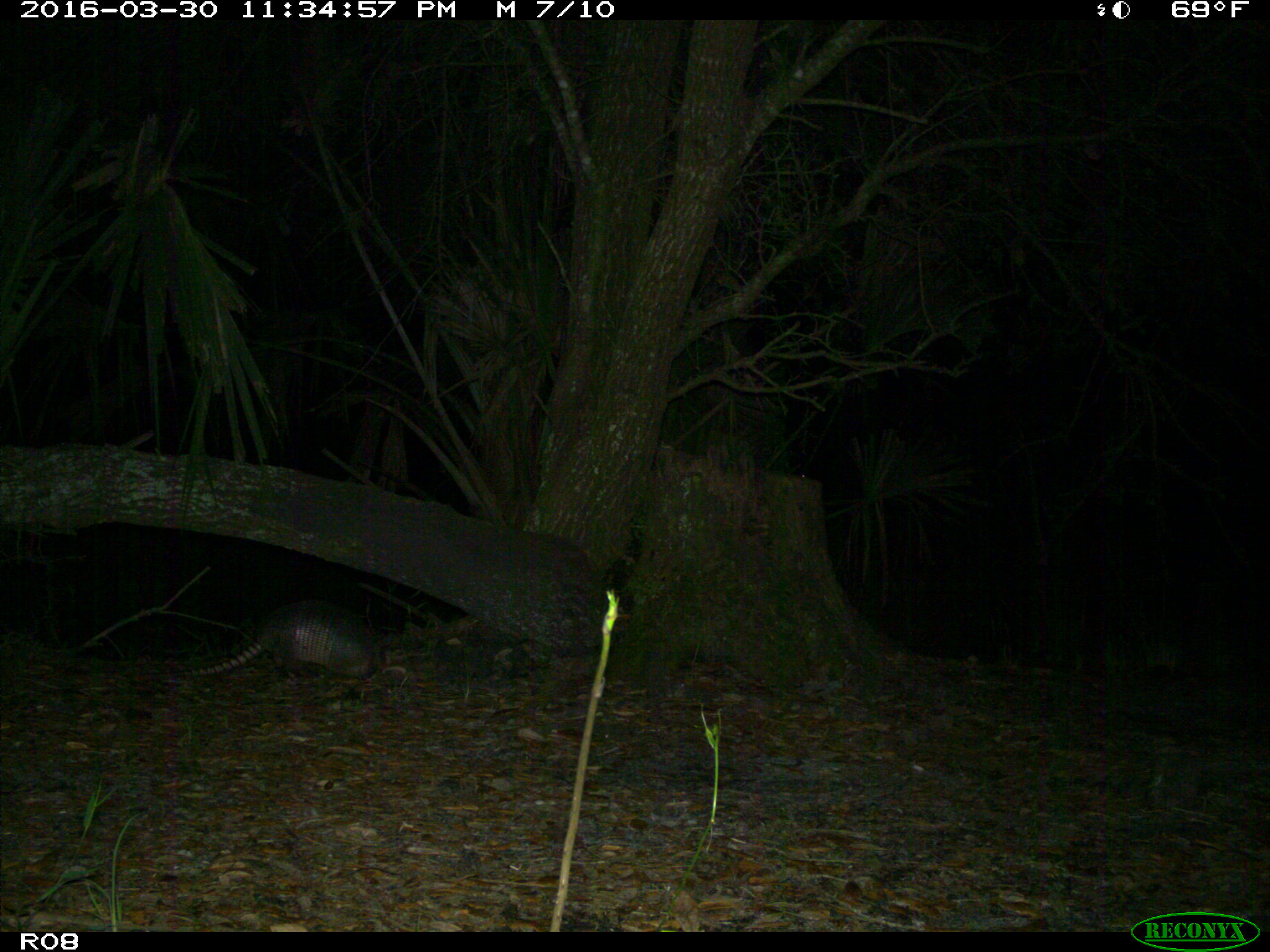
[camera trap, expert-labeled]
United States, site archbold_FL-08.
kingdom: Animalia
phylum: Chordata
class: Mammalia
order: Cingulata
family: Dasypodidae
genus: Dasypus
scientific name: Dasypus novemcinctus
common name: nine-banded armadillo